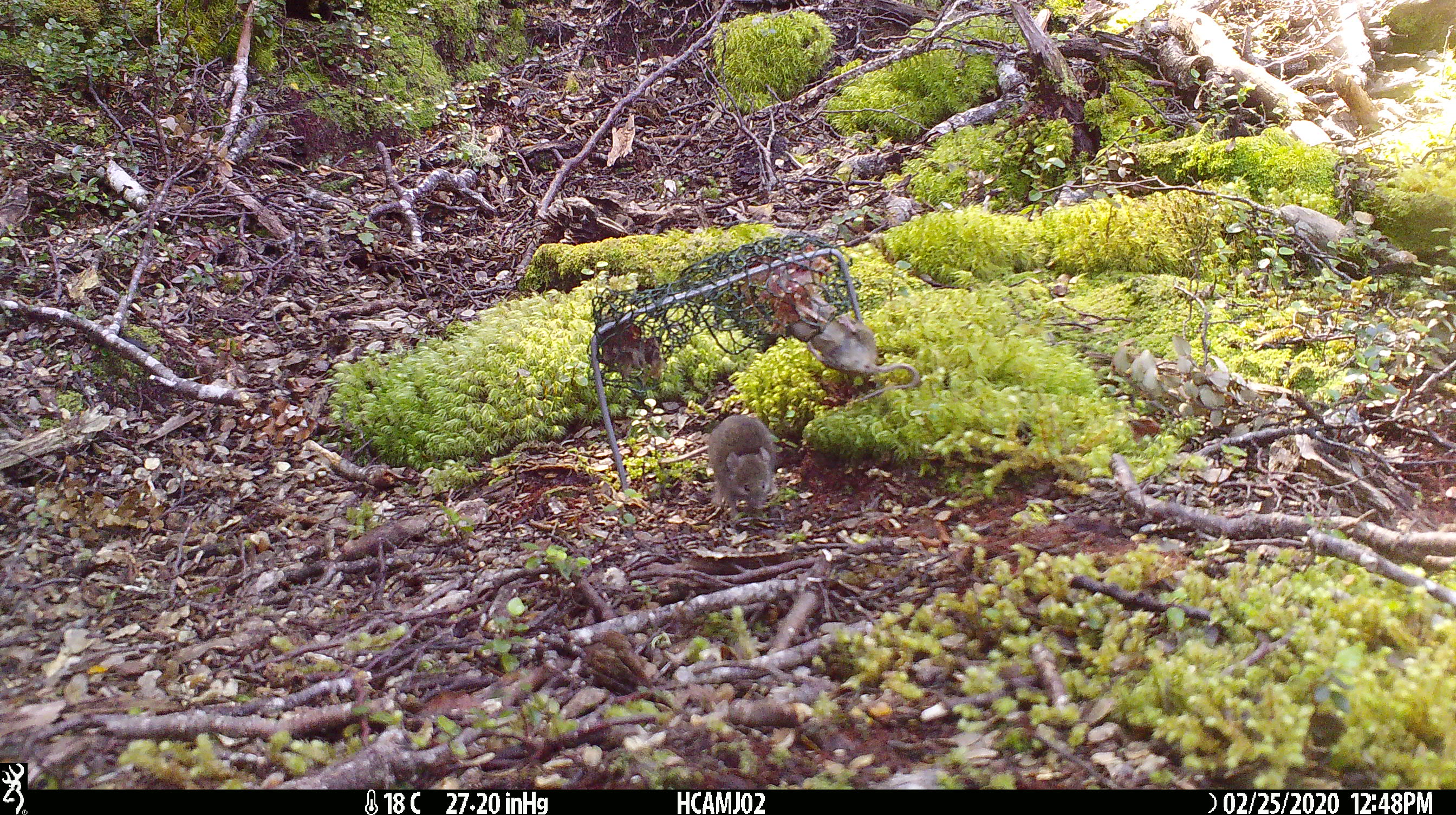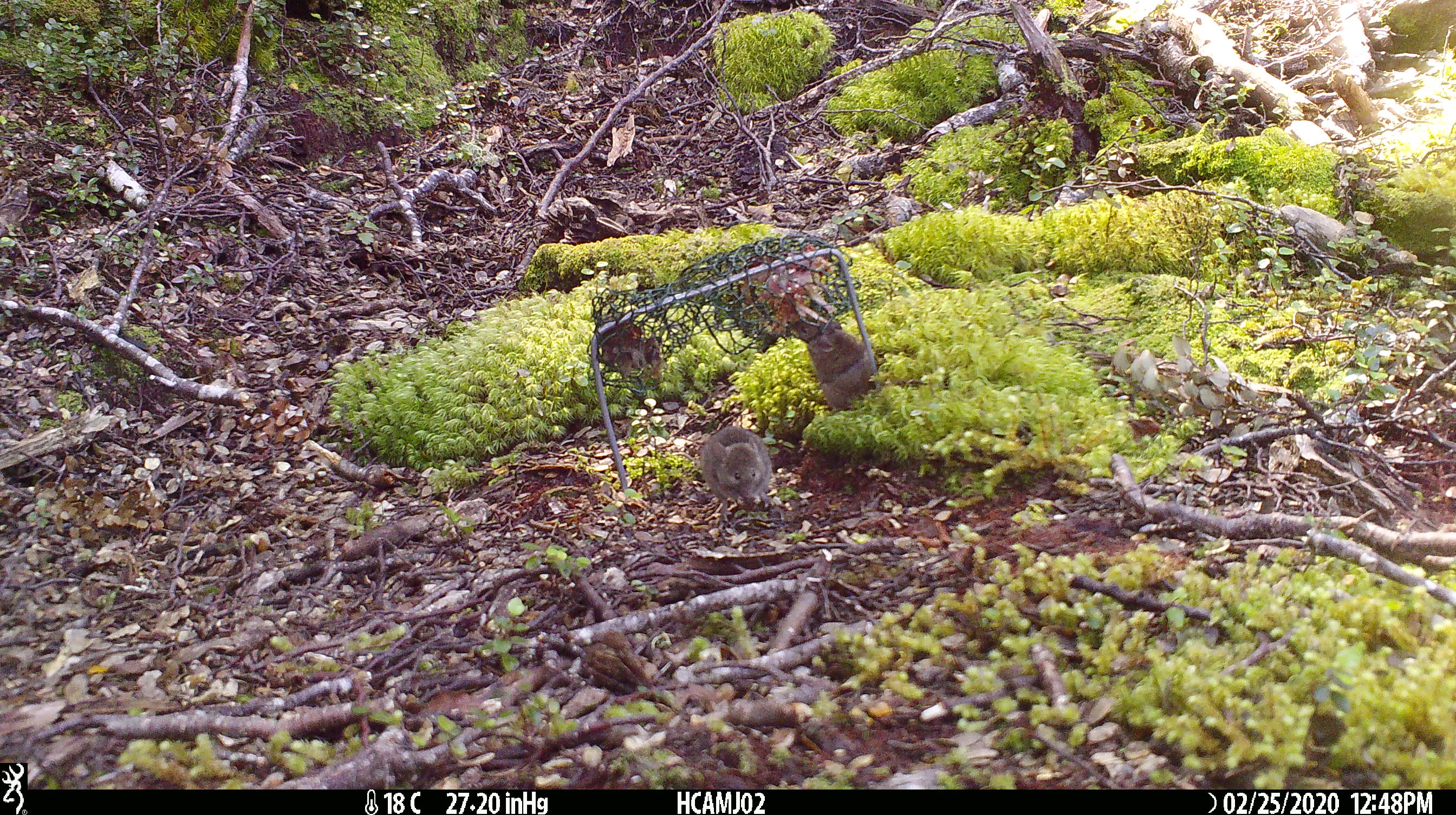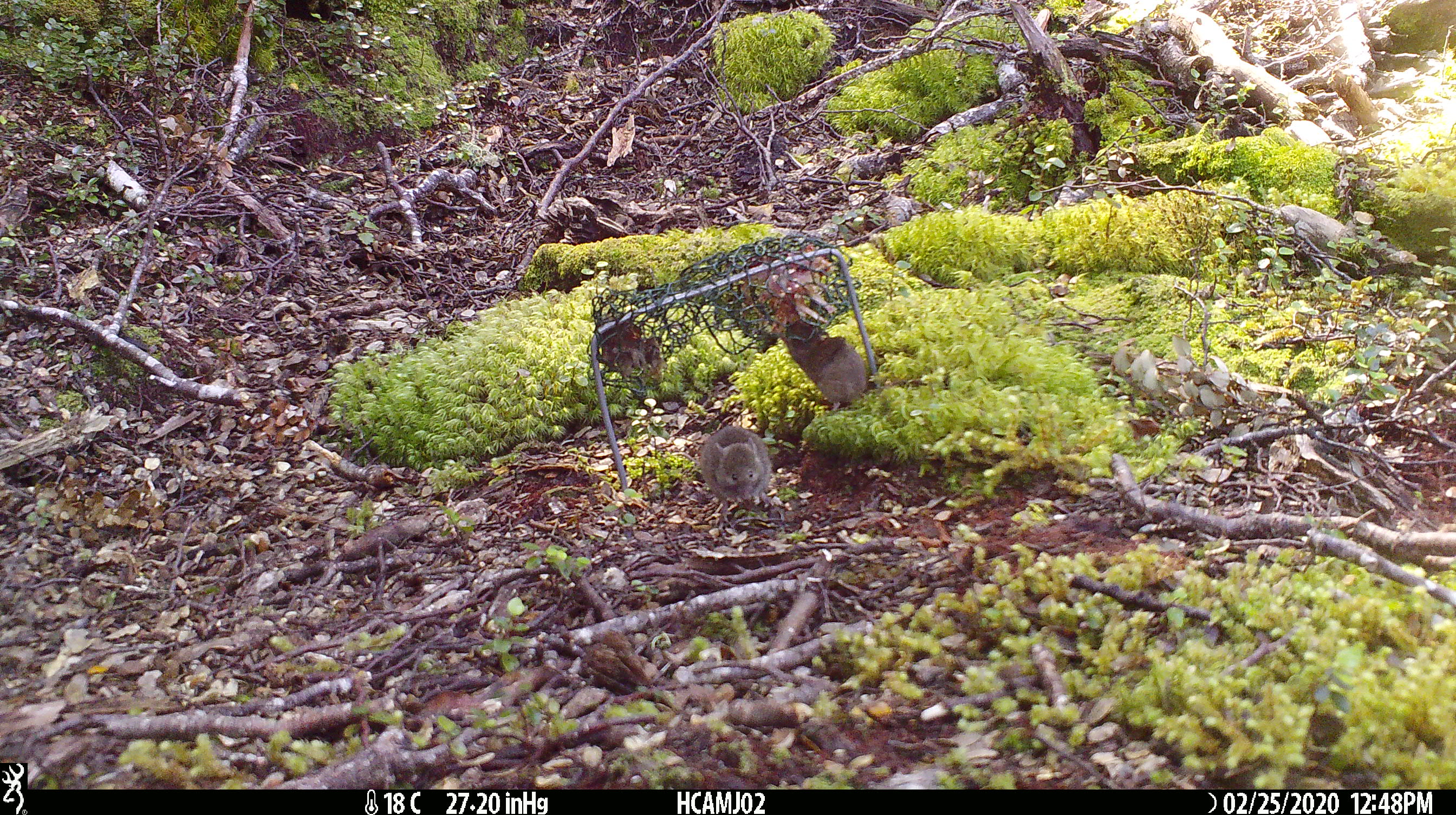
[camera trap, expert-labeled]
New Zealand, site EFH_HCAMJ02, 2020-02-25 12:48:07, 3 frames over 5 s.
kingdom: Animalia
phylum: Chordata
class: Mammalia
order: Rodentia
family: Muridae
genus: Mus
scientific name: Mus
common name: mouse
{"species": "mouse (Mus)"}